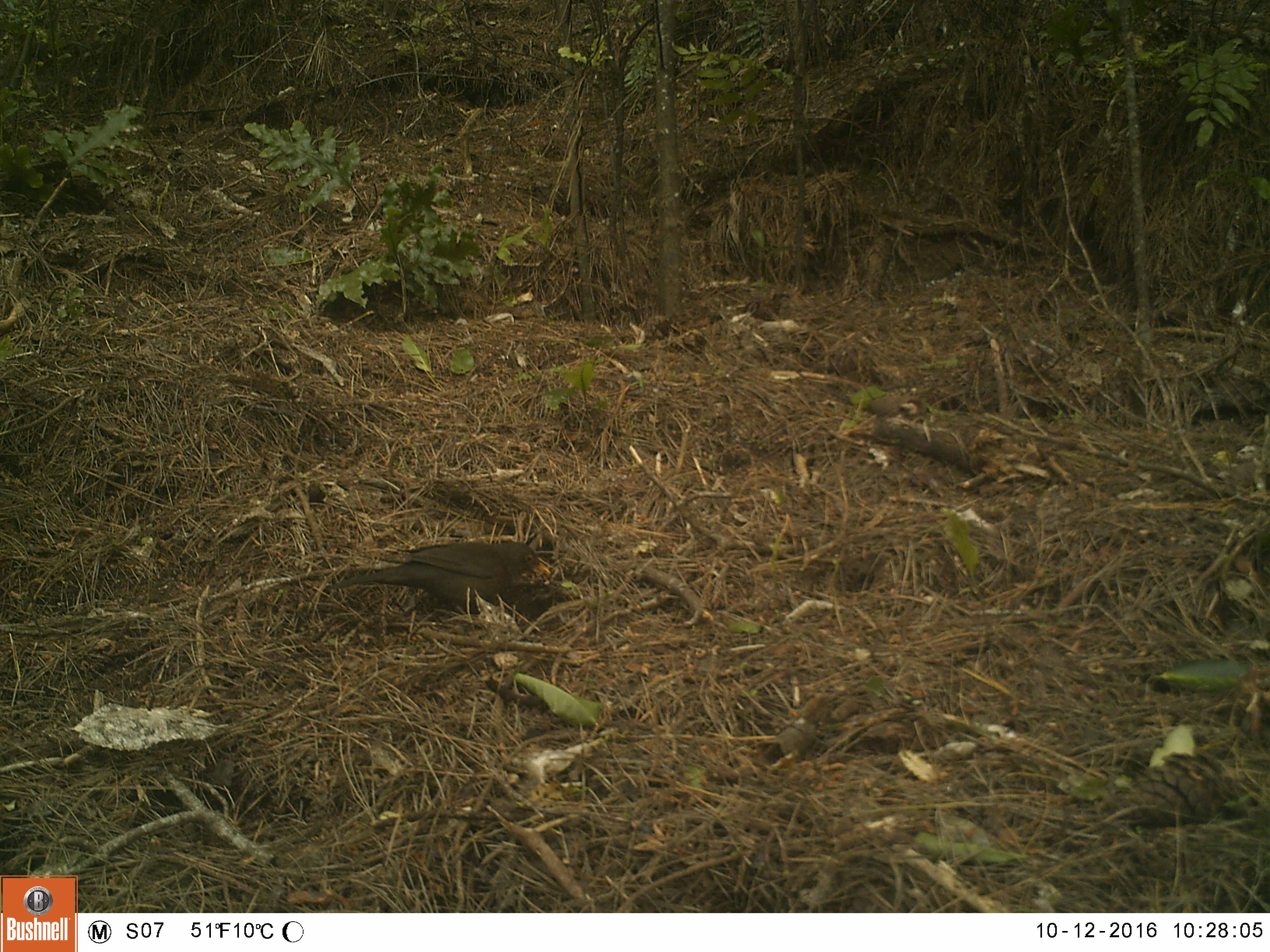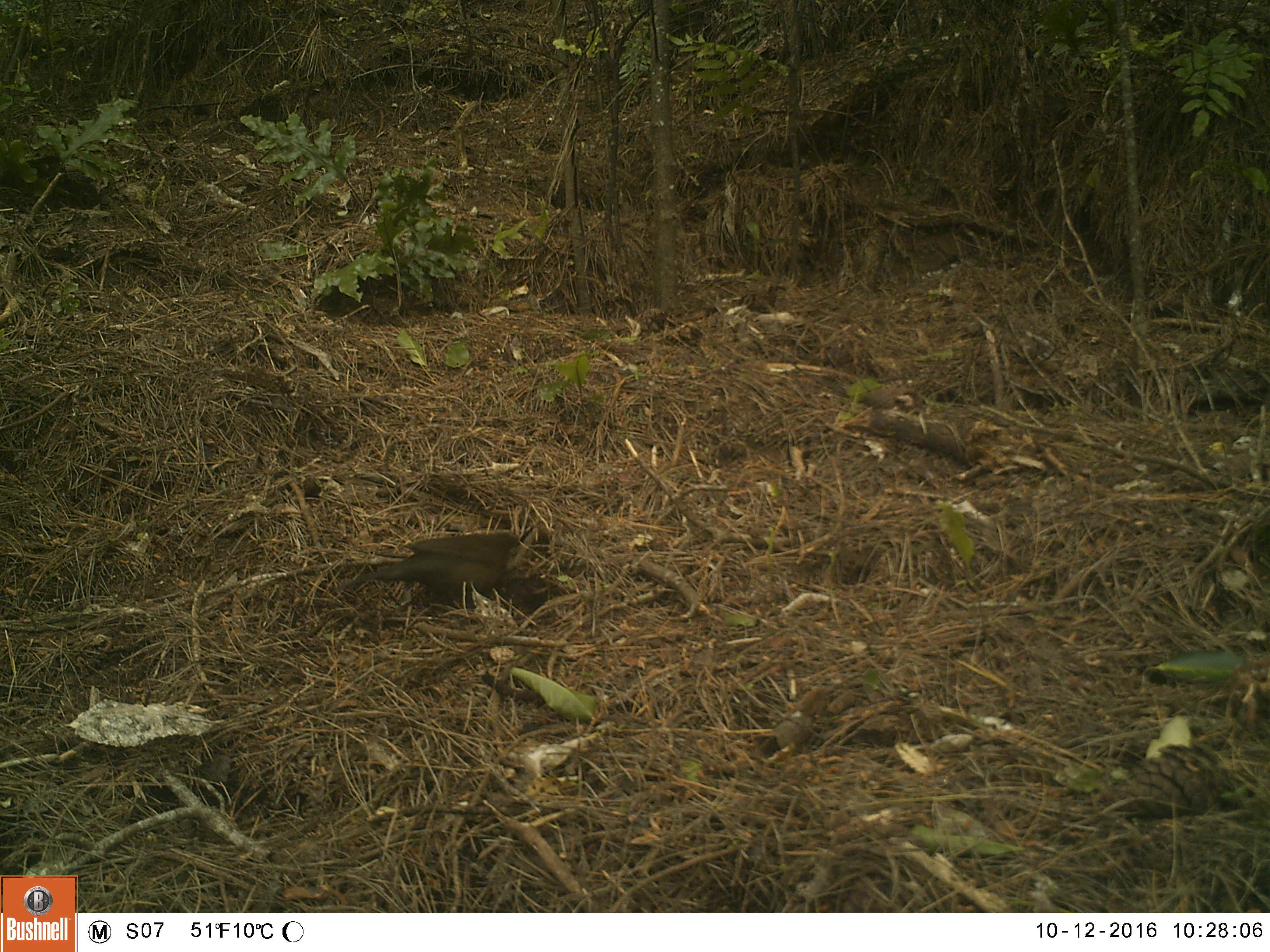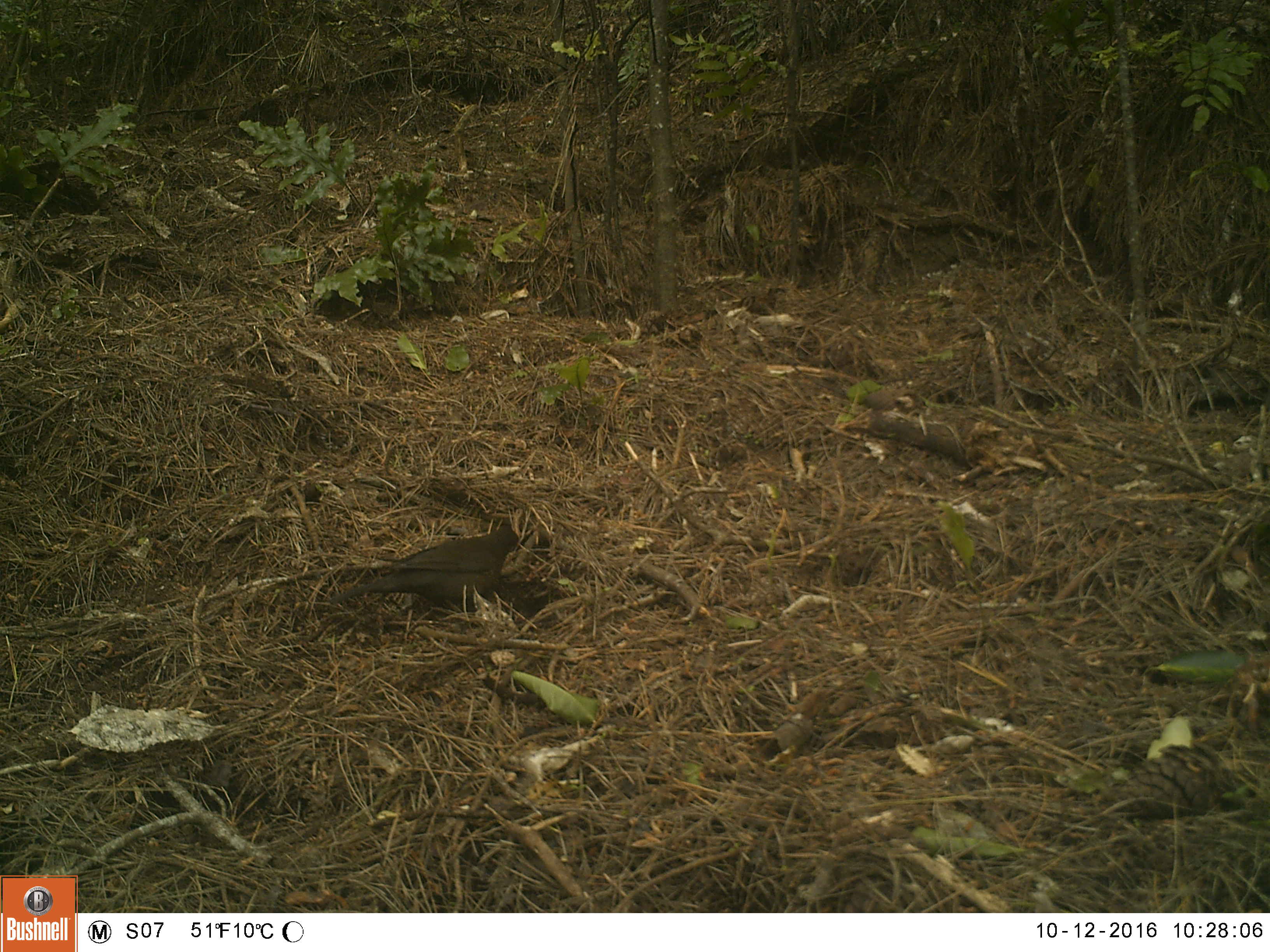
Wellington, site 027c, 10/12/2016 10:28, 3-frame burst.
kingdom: Animalia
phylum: Chordata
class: Aves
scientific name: Aves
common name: bird